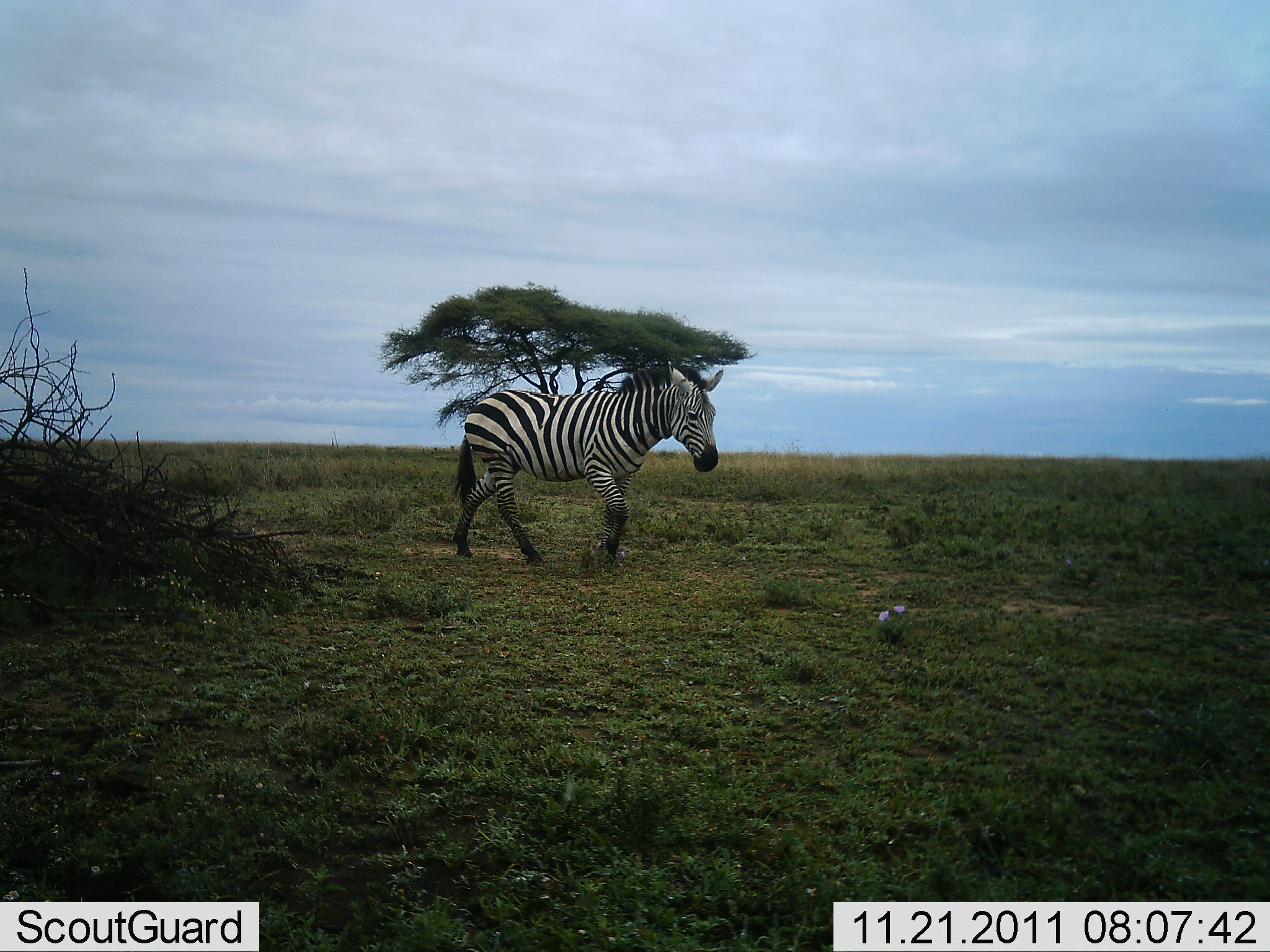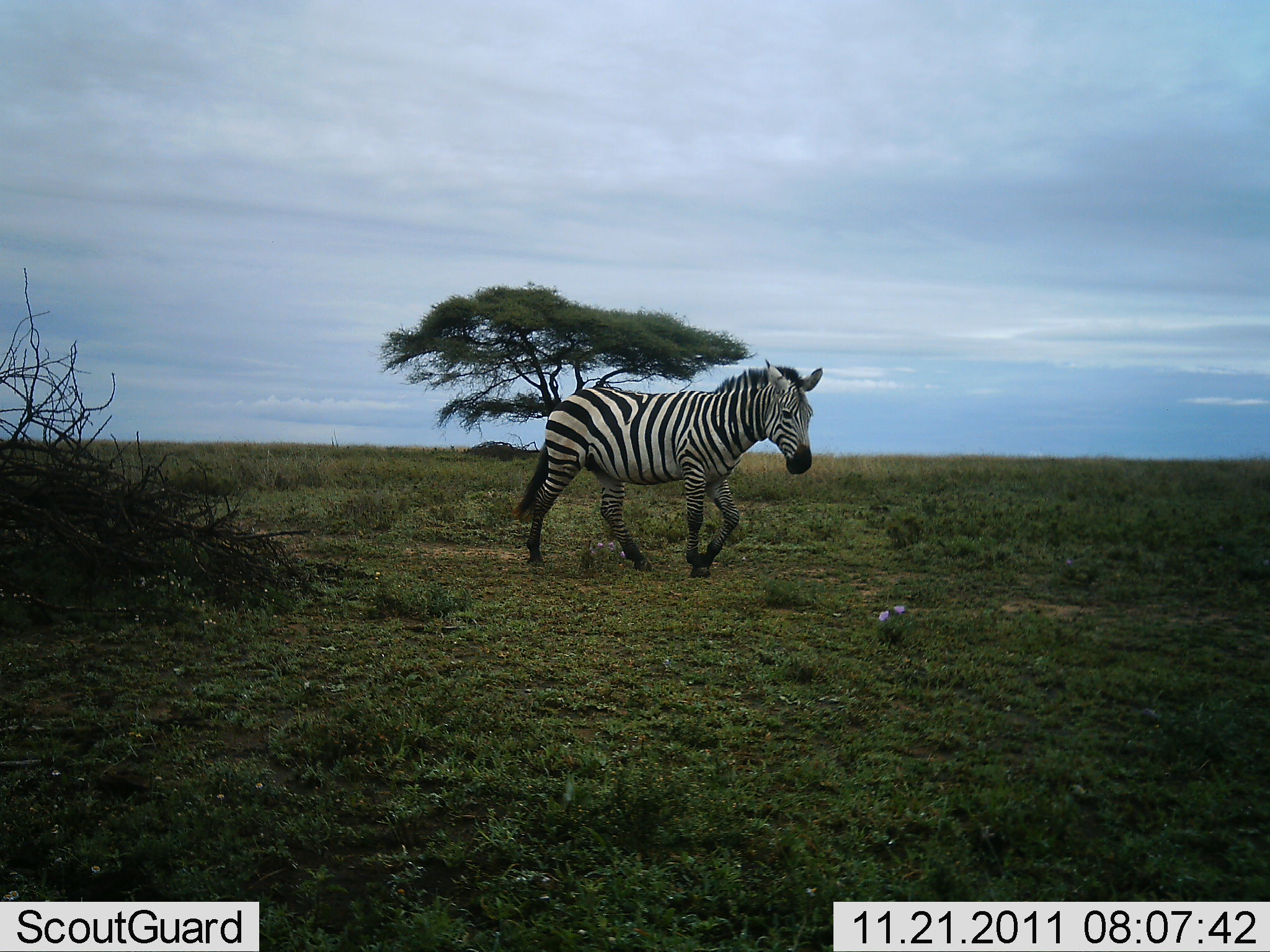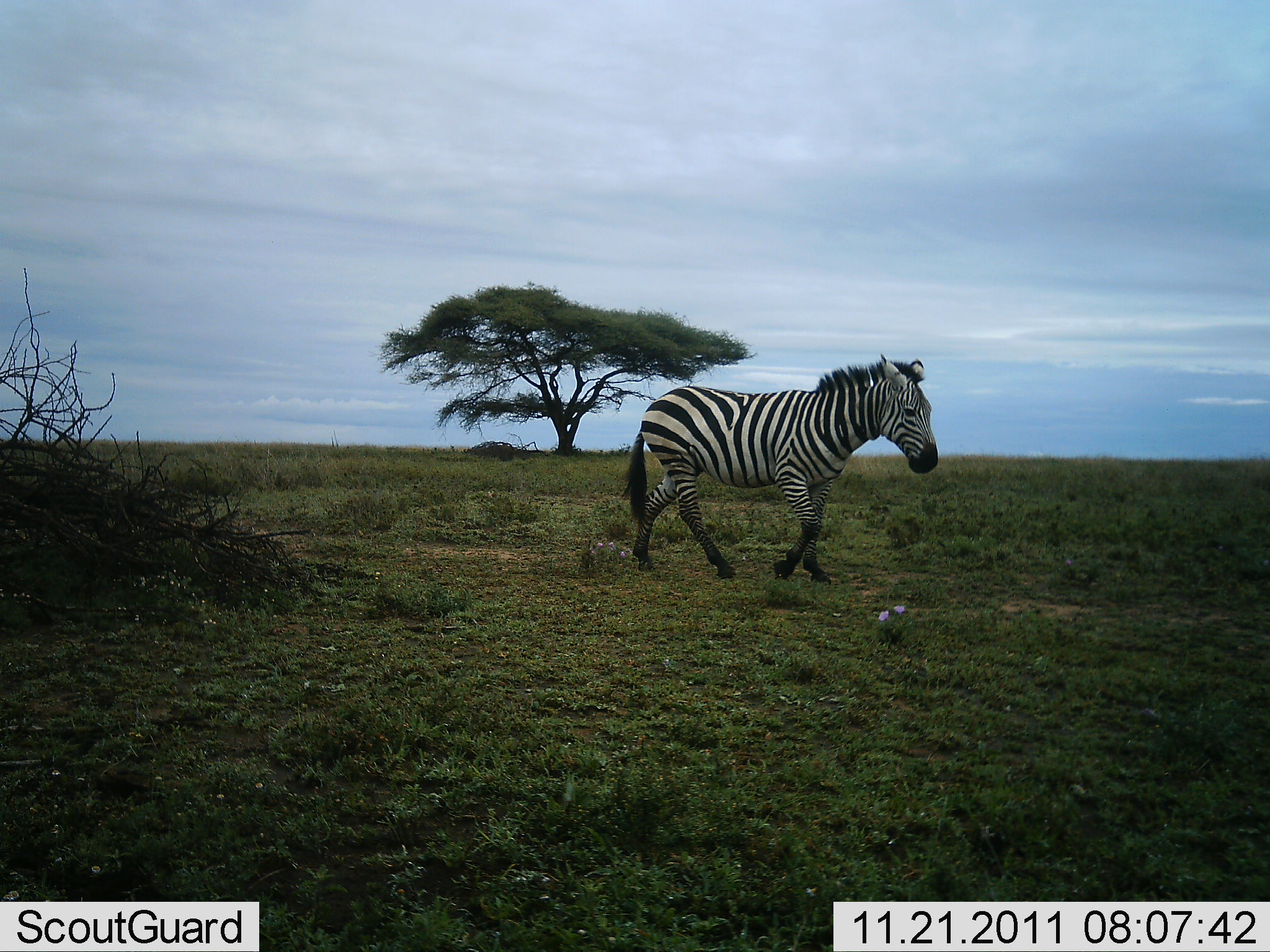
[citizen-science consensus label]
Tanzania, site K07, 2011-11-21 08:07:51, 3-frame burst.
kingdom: Animalia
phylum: Chordata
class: Mammalia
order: Perissodactyla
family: Equidae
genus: Equus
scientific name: Equus quagga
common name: plains zebra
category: zebra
Zebra (plains zebra) (Equus quagga), count 1. Behavior (volunteer vote fractions): standing 0%, resting 0%, moving 100%, interacting 0%. Young present (vote fraction): 0%. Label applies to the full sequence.